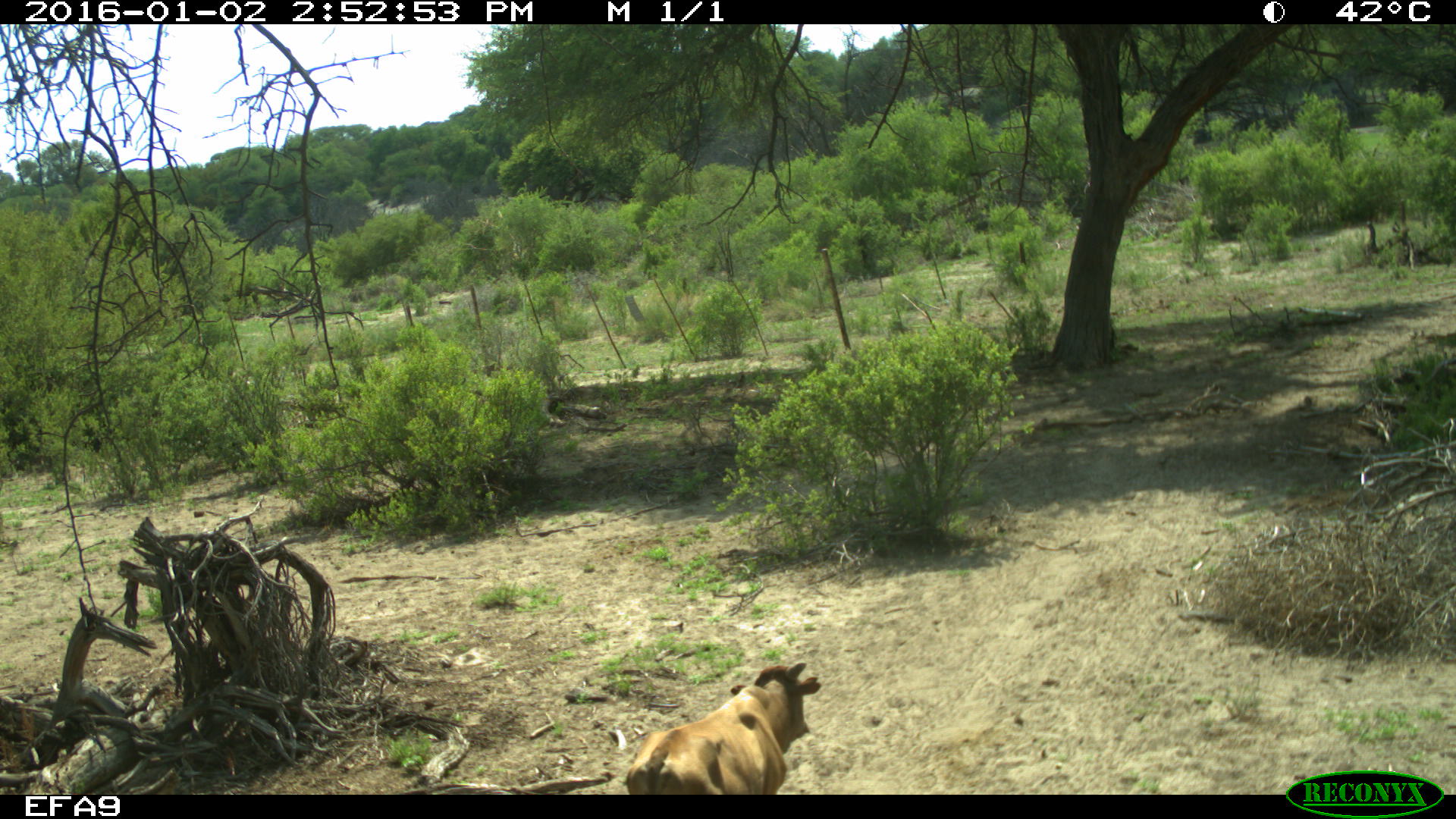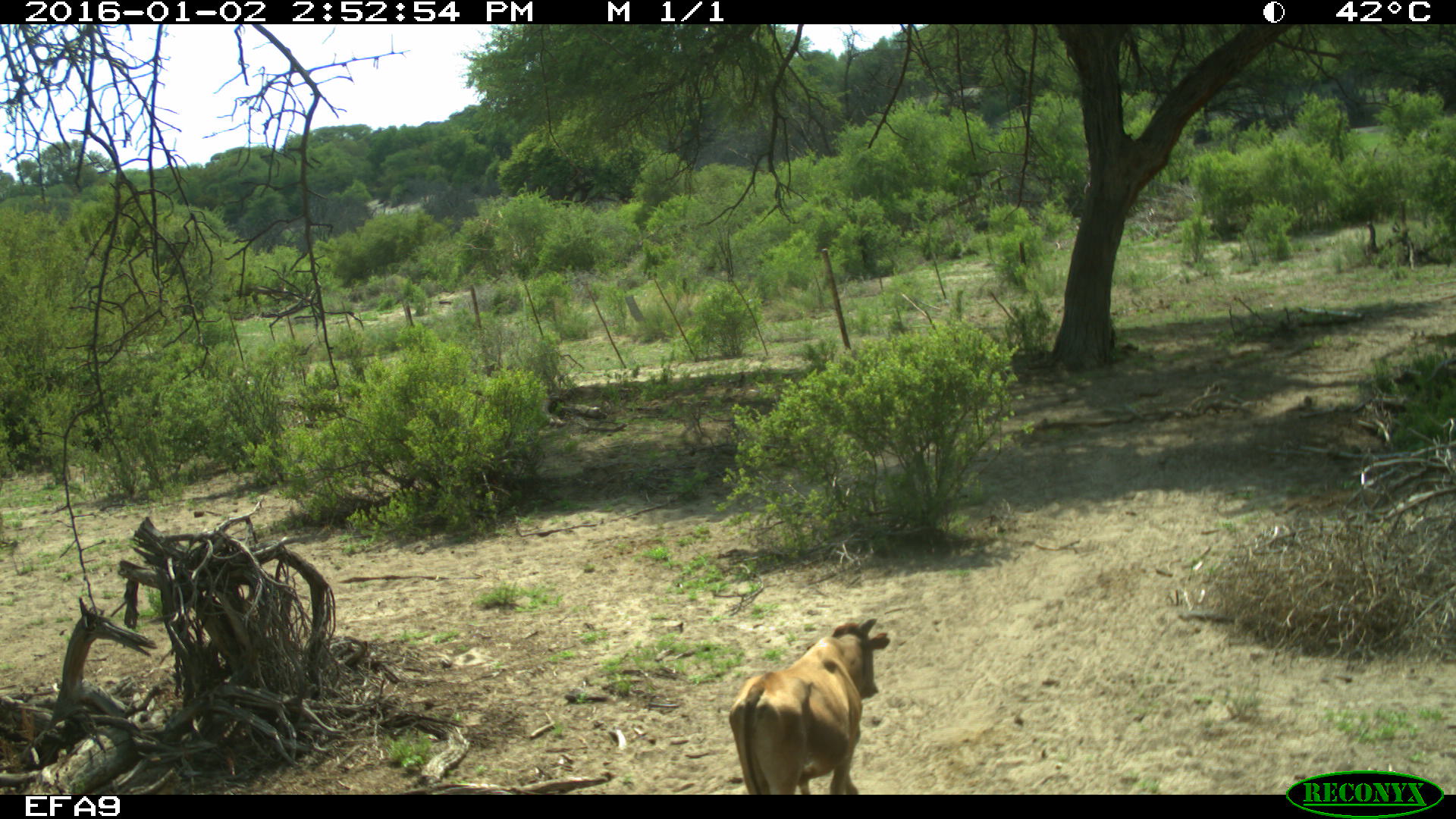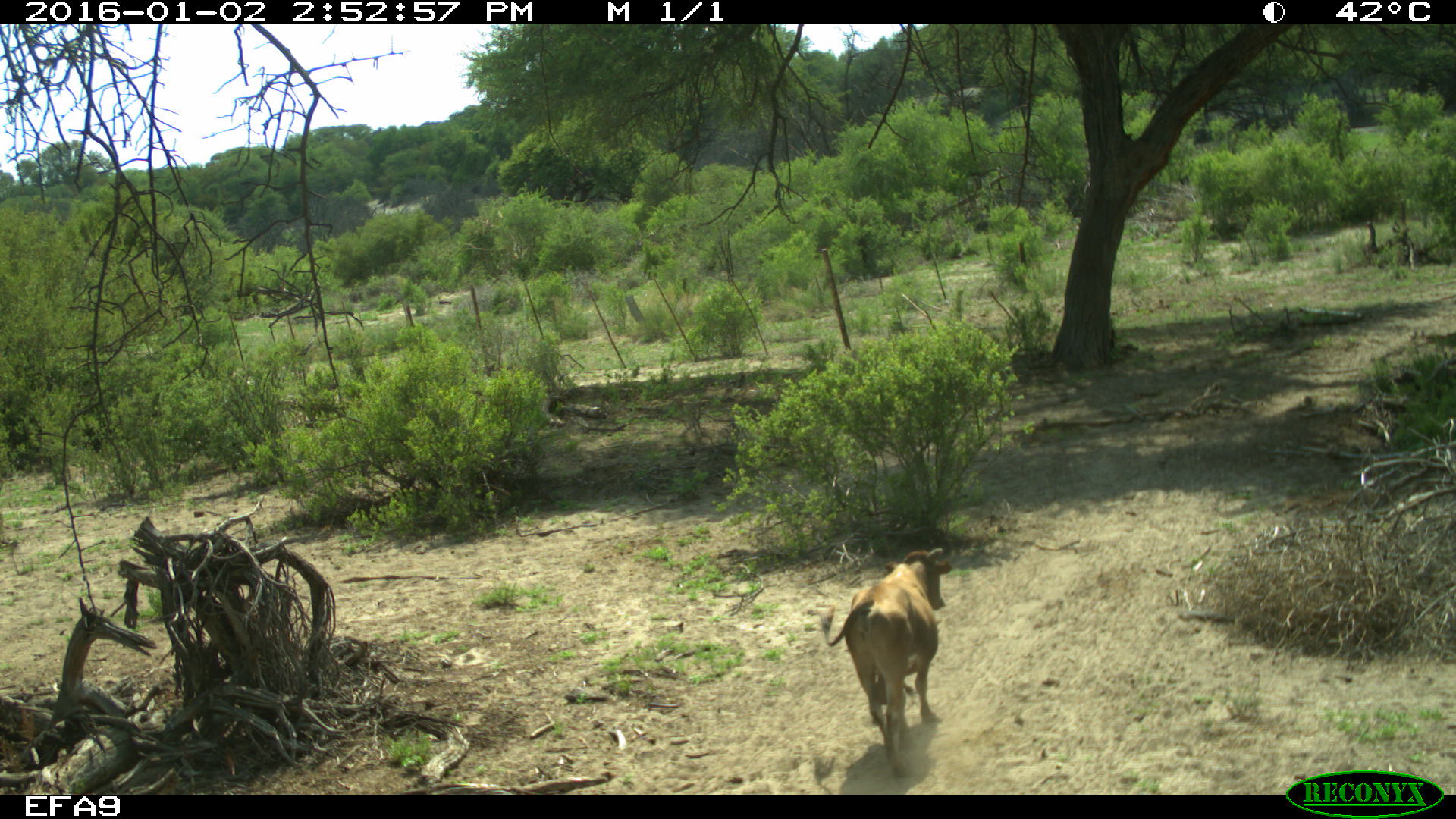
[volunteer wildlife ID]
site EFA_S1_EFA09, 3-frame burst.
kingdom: Animalia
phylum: Chordata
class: Mammalia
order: Artiodactyla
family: Bovidae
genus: Bos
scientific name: Bos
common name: cattle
Cattle (Bos), count 1. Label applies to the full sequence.